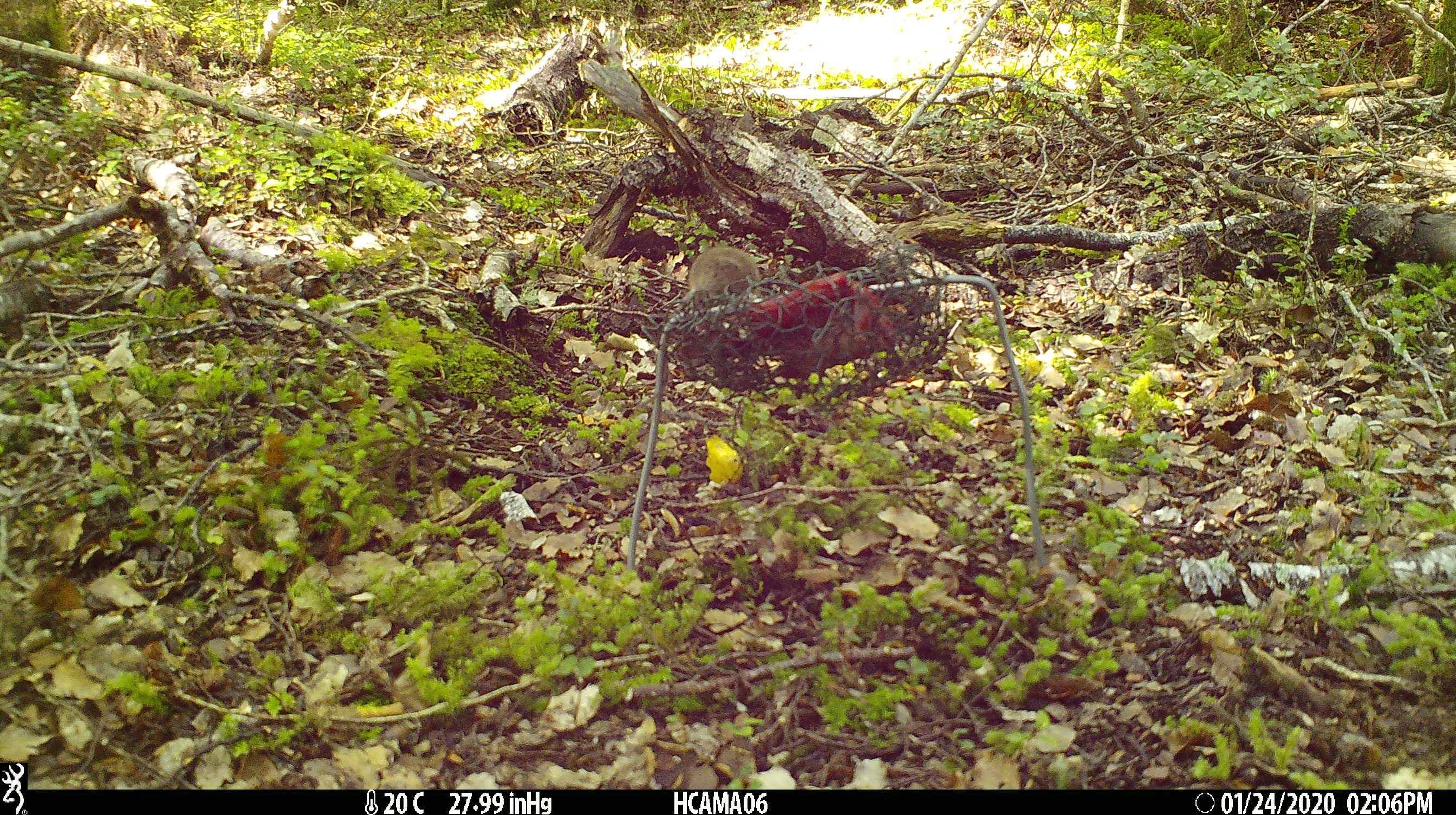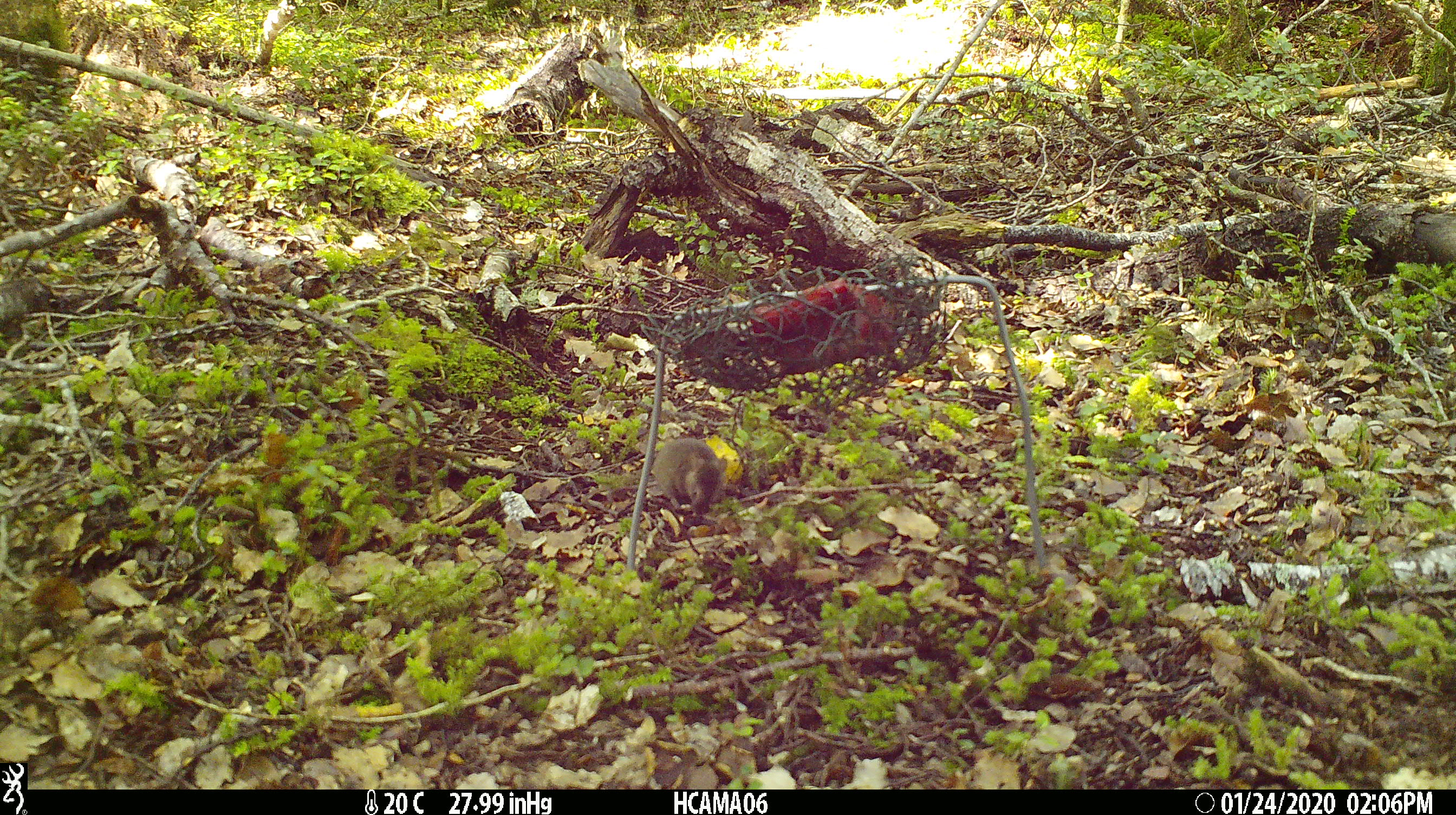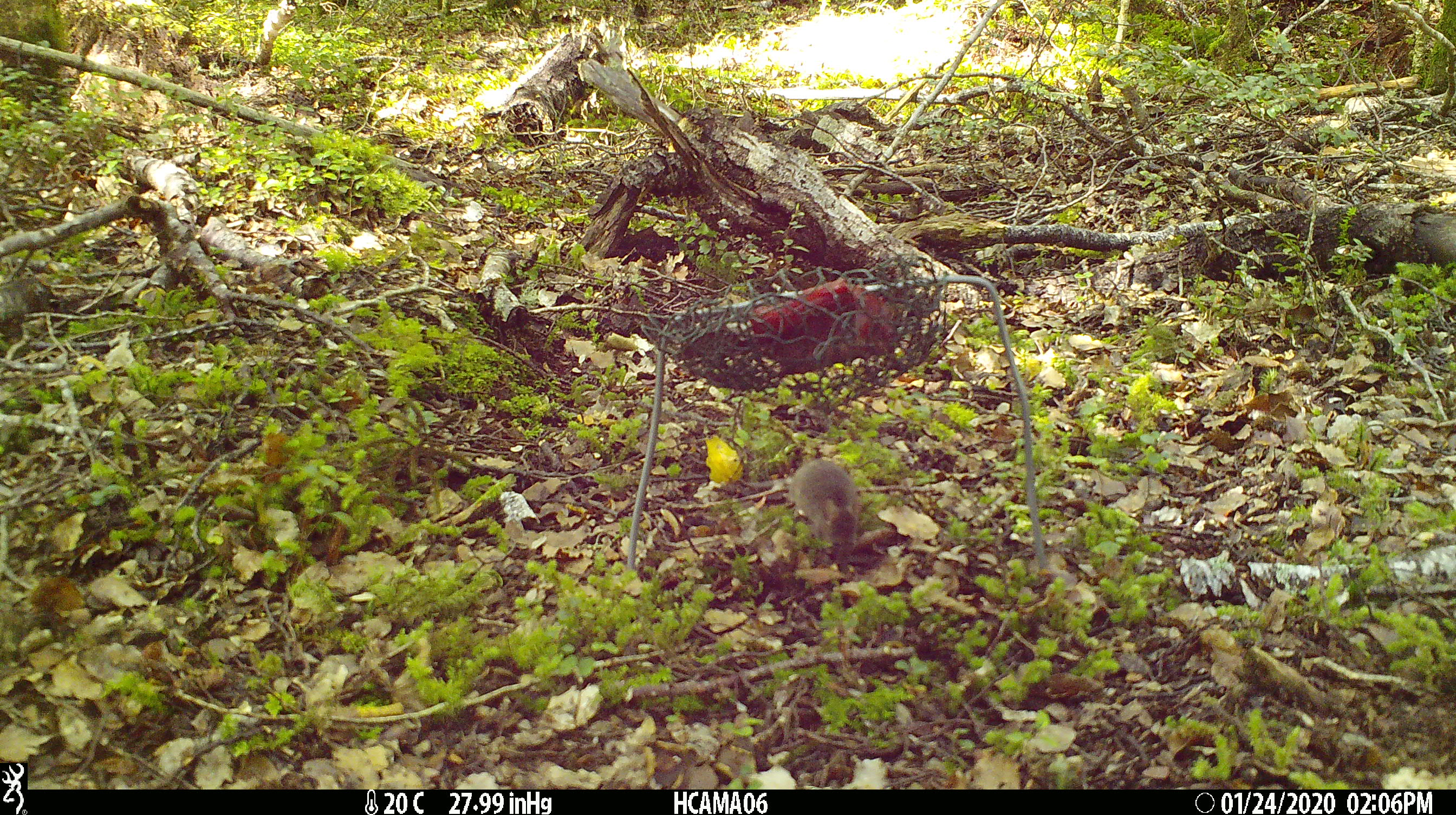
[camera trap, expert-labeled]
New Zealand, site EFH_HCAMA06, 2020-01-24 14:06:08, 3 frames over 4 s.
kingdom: Animalia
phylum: Chordata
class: Mammalia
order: Rodentia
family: Muridae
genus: Mus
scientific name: Mus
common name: mouse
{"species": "mouse (Mus)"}